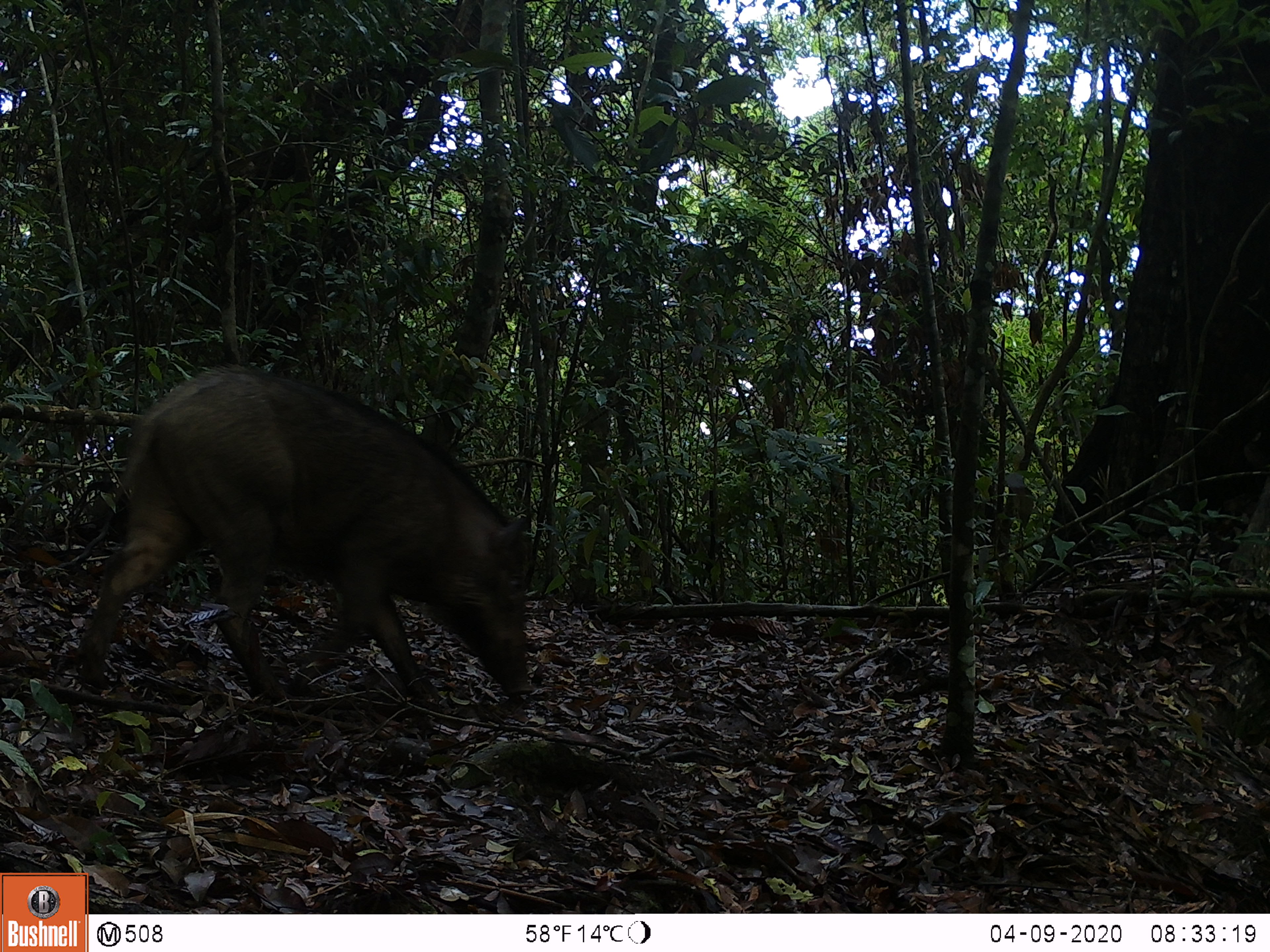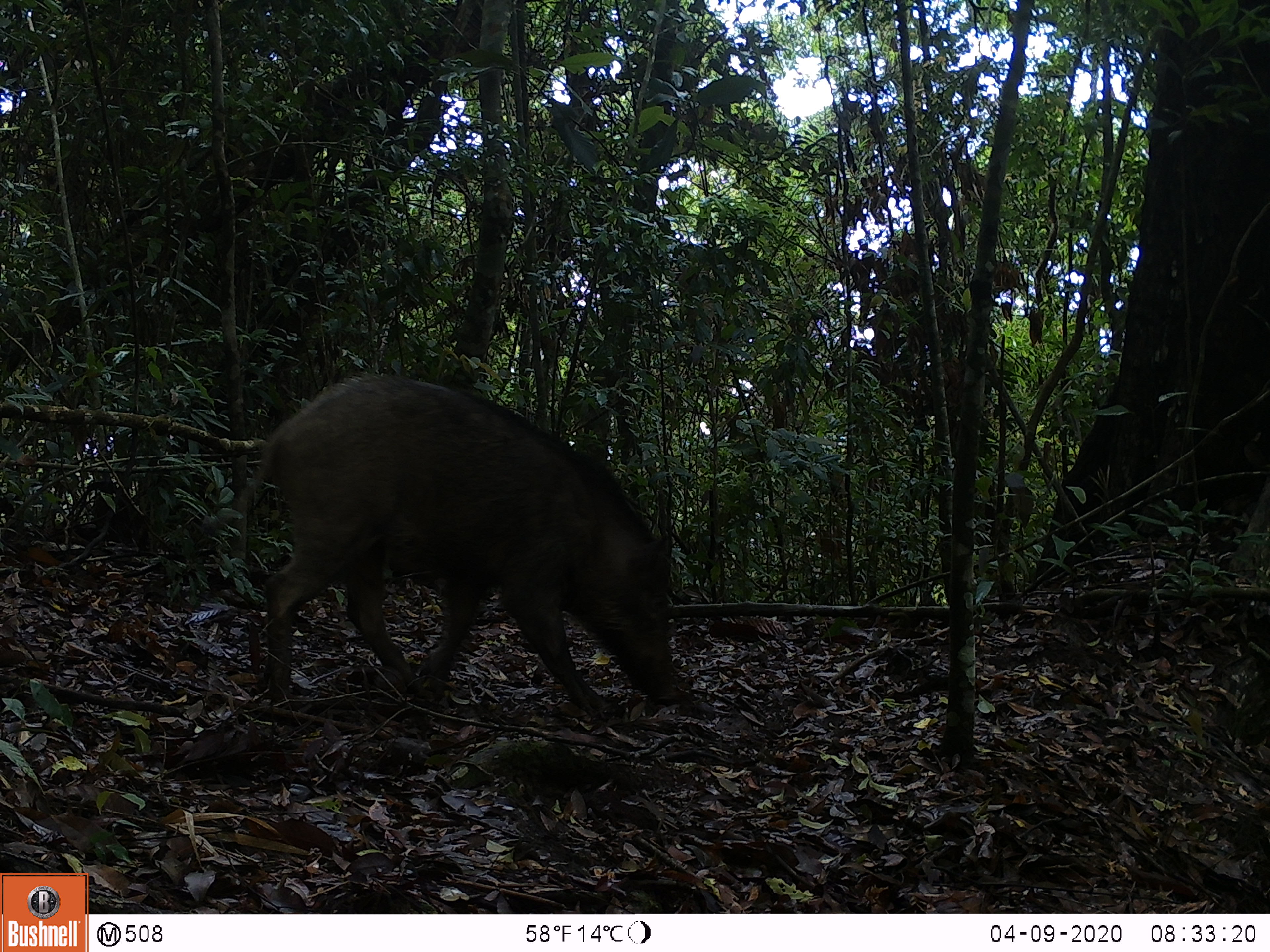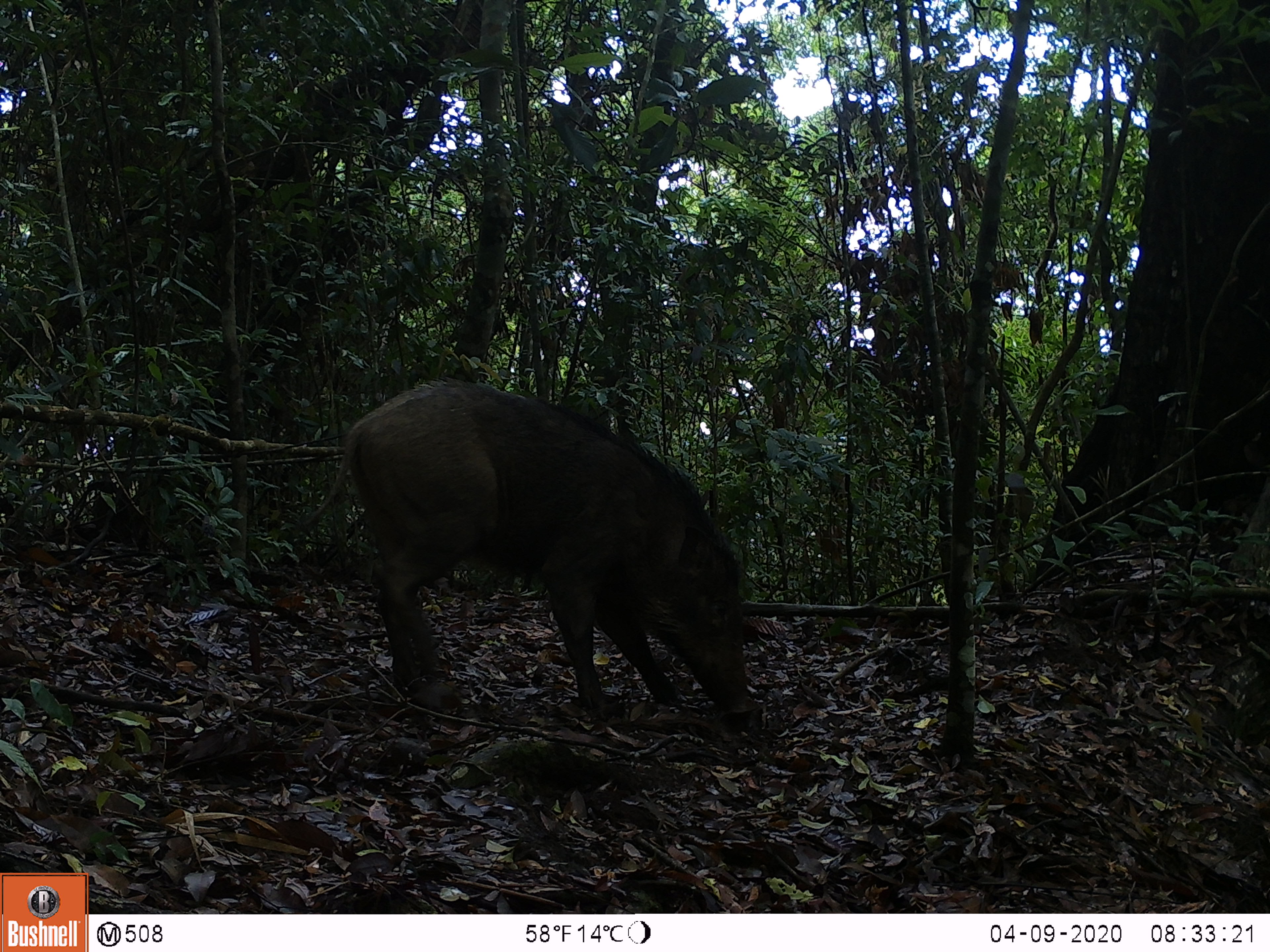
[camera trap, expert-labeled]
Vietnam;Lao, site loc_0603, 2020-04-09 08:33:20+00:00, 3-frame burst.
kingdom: Animalia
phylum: Chordata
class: Mammalia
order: Artiodactyla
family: Suidae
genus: Sus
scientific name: Sus scrofa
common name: eurasian wild pig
Eurasian wild pig (Sus scrofa). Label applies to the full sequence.